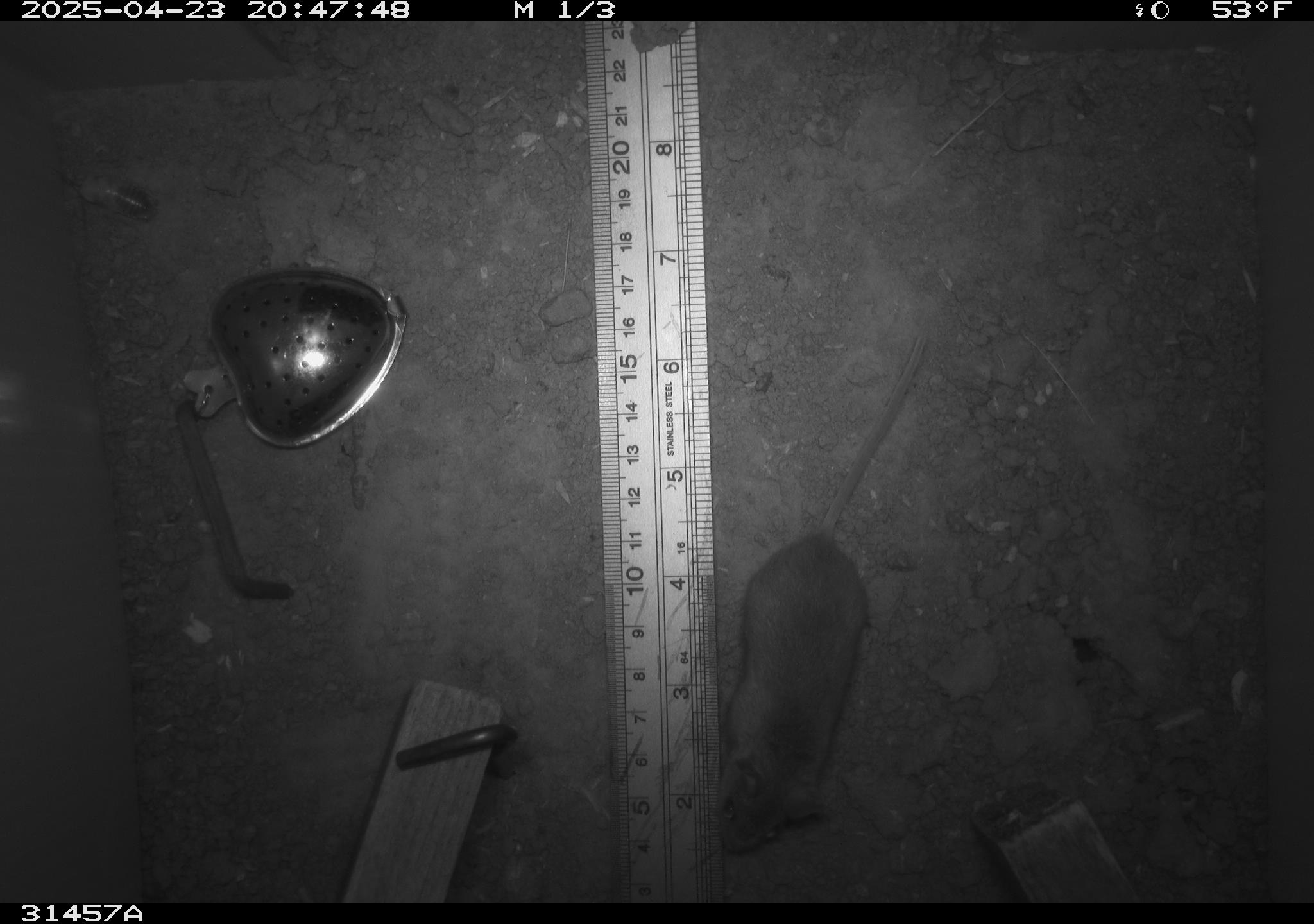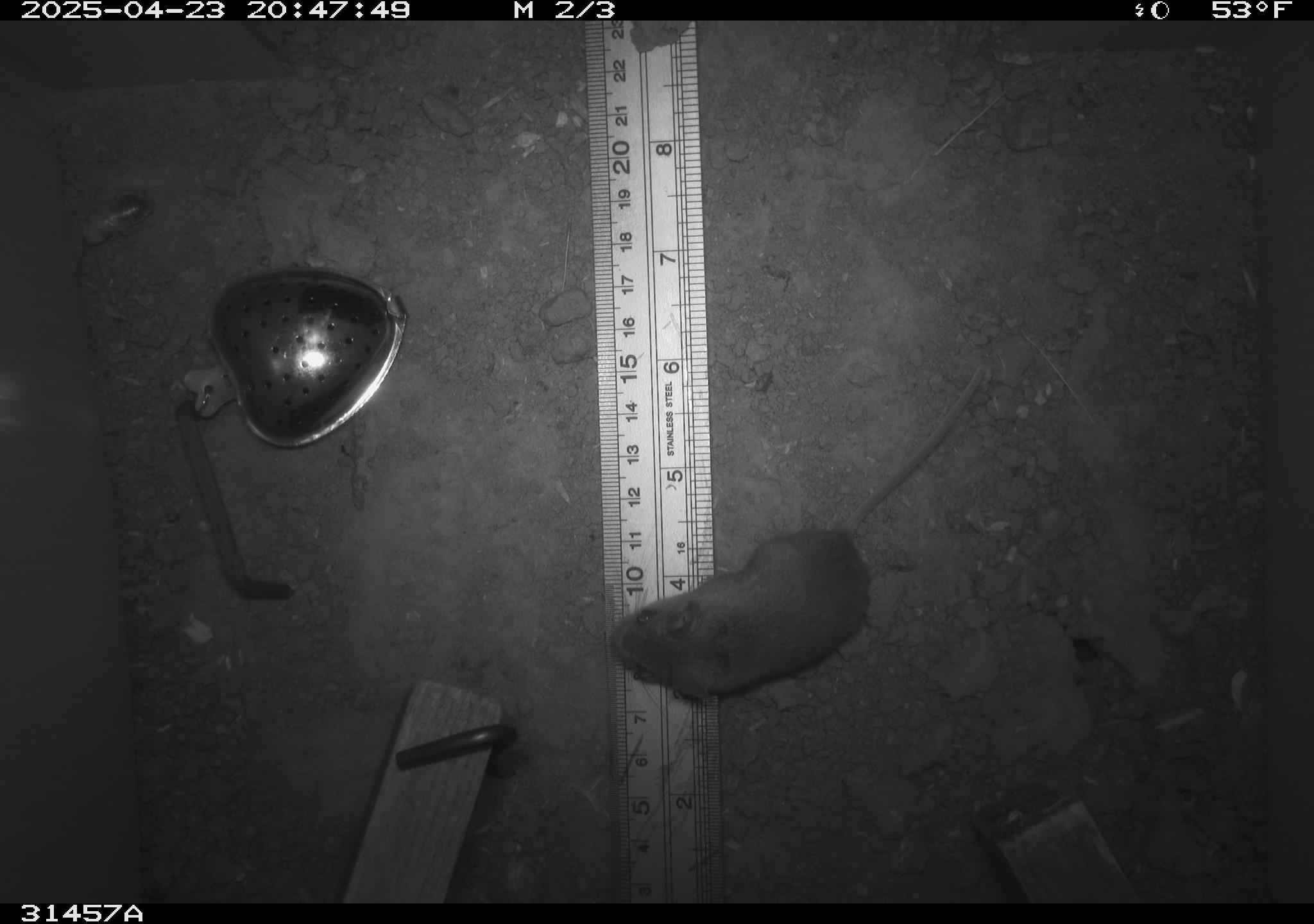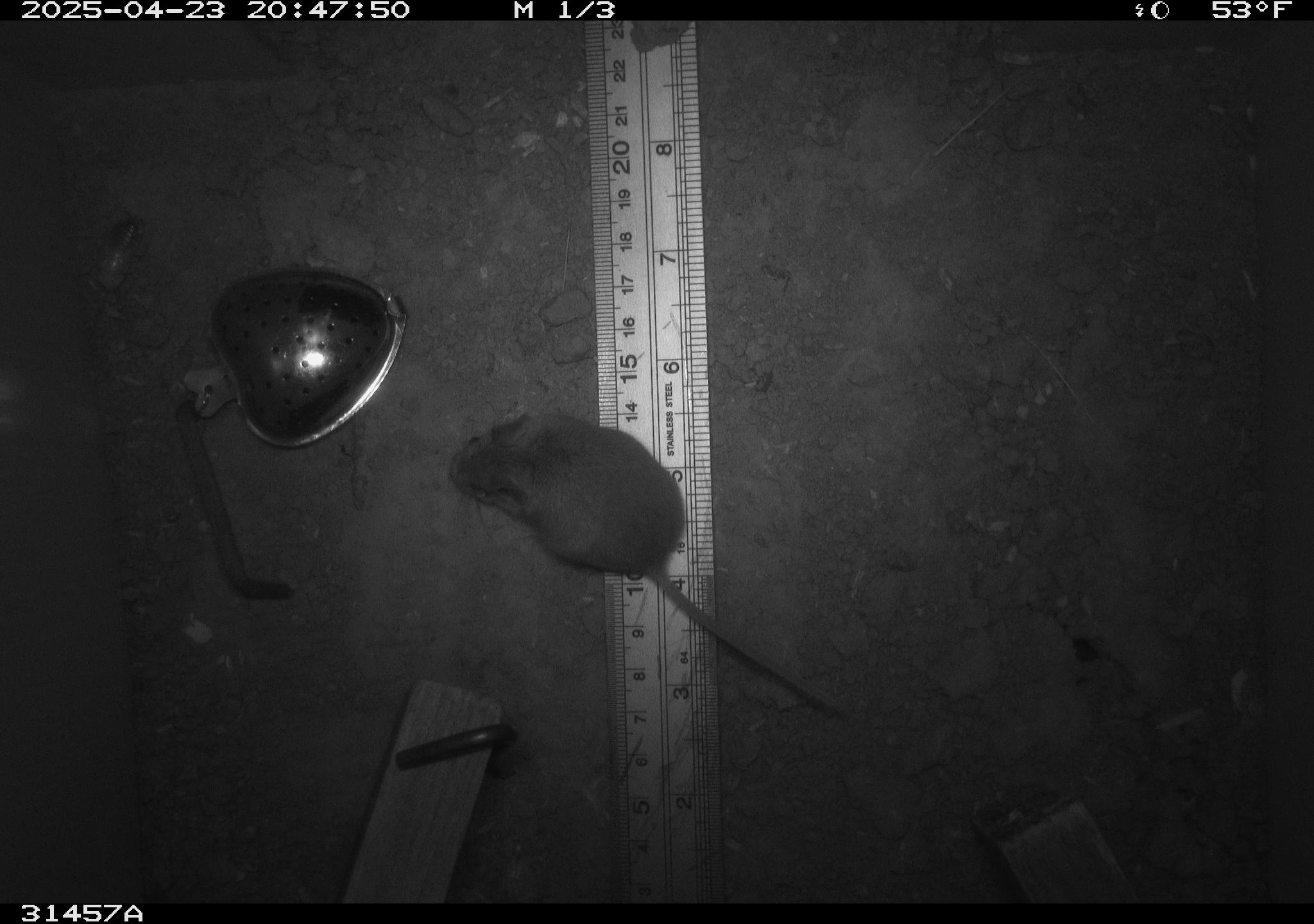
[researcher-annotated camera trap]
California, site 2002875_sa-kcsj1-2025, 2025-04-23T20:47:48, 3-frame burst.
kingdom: Animalia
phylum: Chordata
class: Mammalia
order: Rodentia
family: Muridae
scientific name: Muridae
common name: murids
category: muridae family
Muridae family (murids) (Muridae).